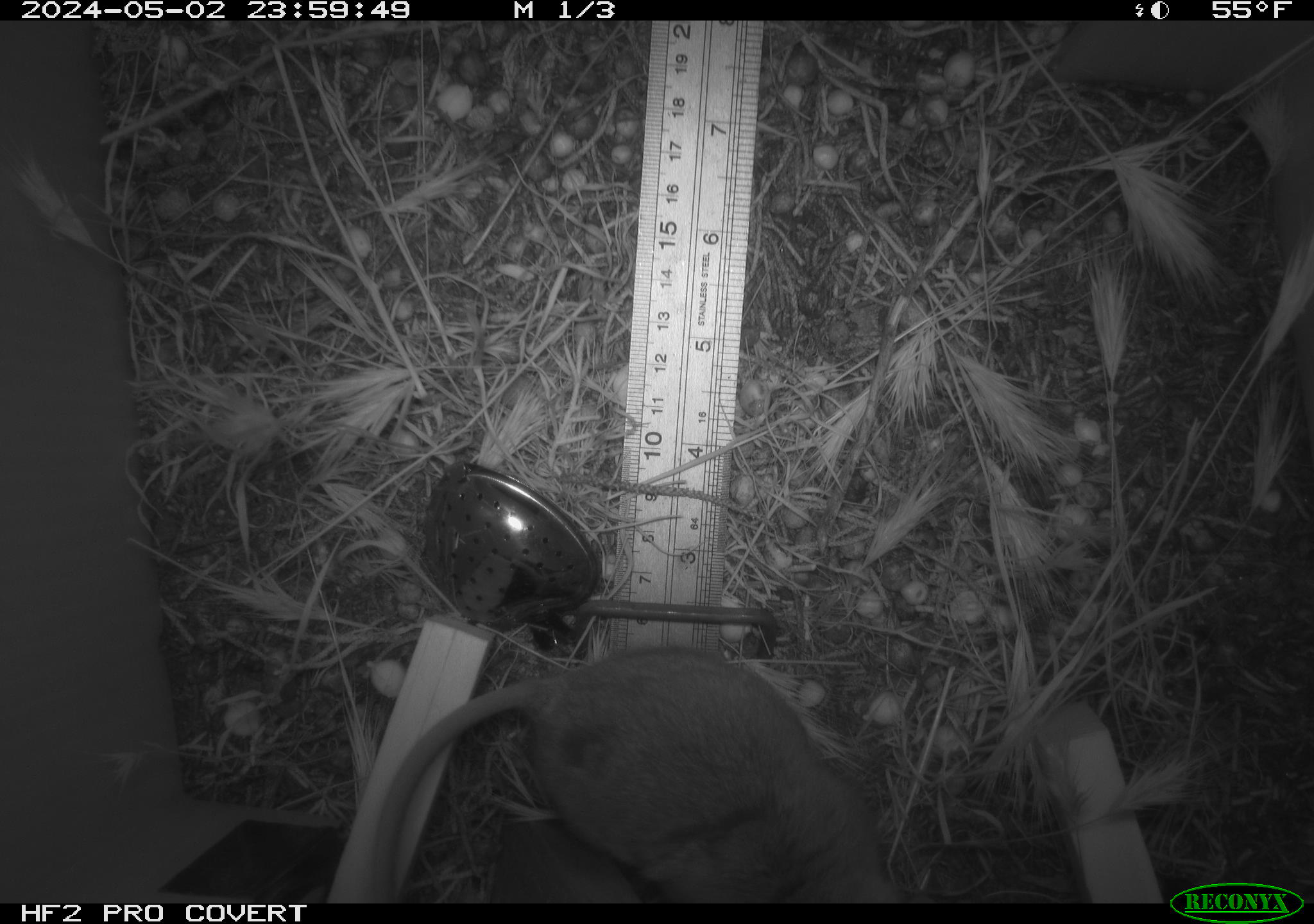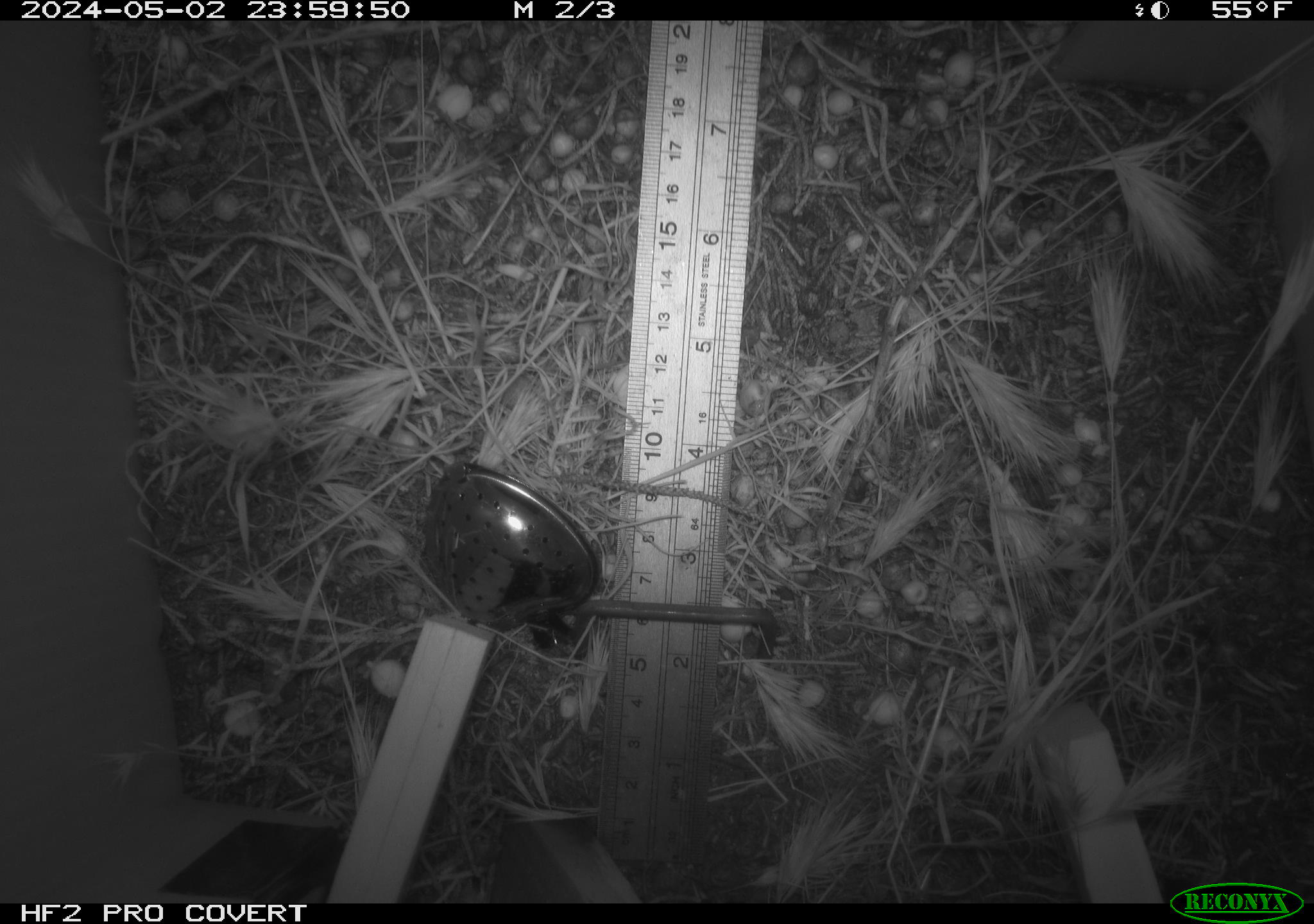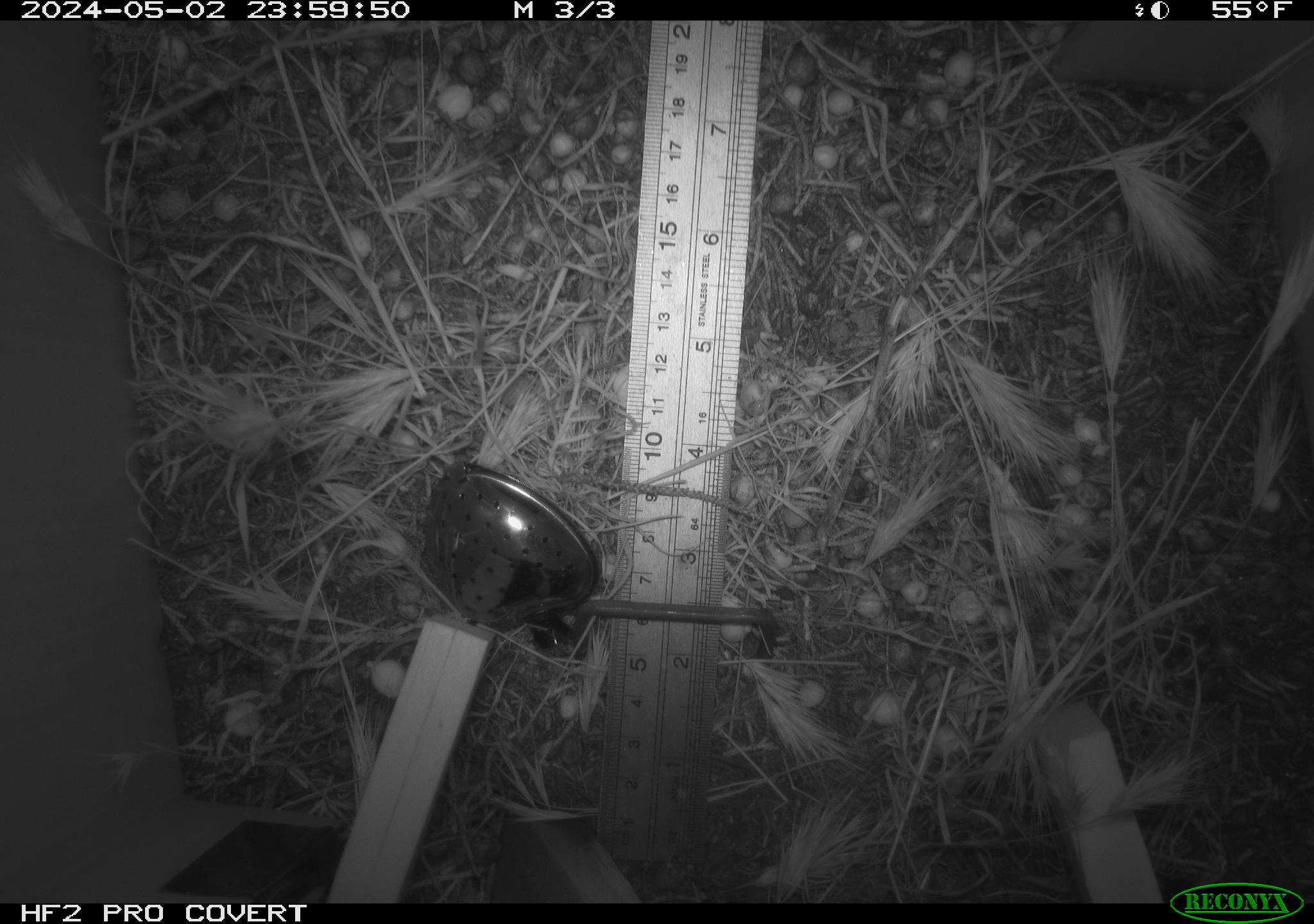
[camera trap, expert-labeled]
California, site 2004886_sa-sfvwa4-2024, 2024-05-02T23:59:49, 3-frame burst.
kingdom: Animalia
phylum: Chordata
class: Mammalia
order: Rodentia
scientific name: Rodentia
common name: mouse species